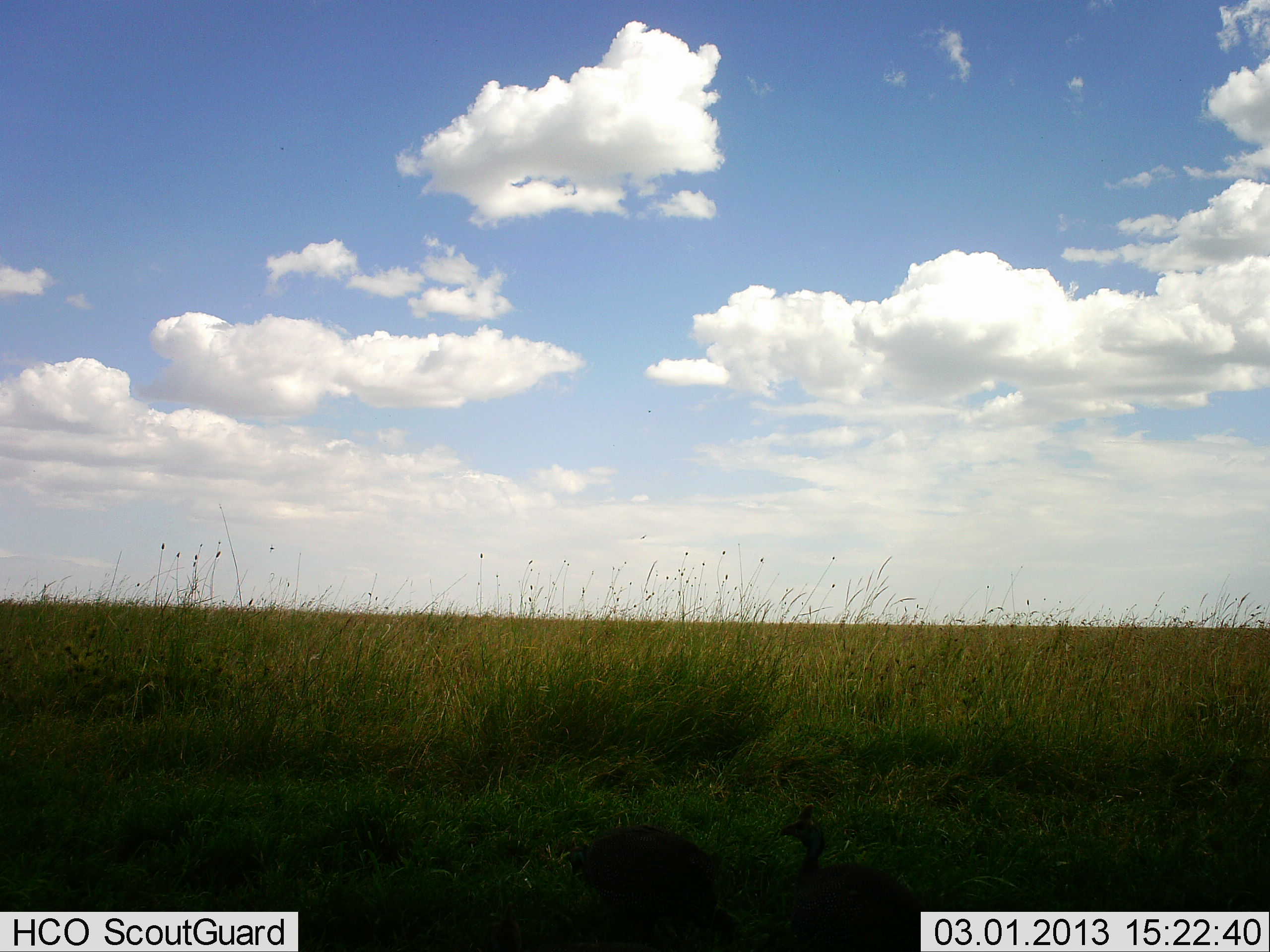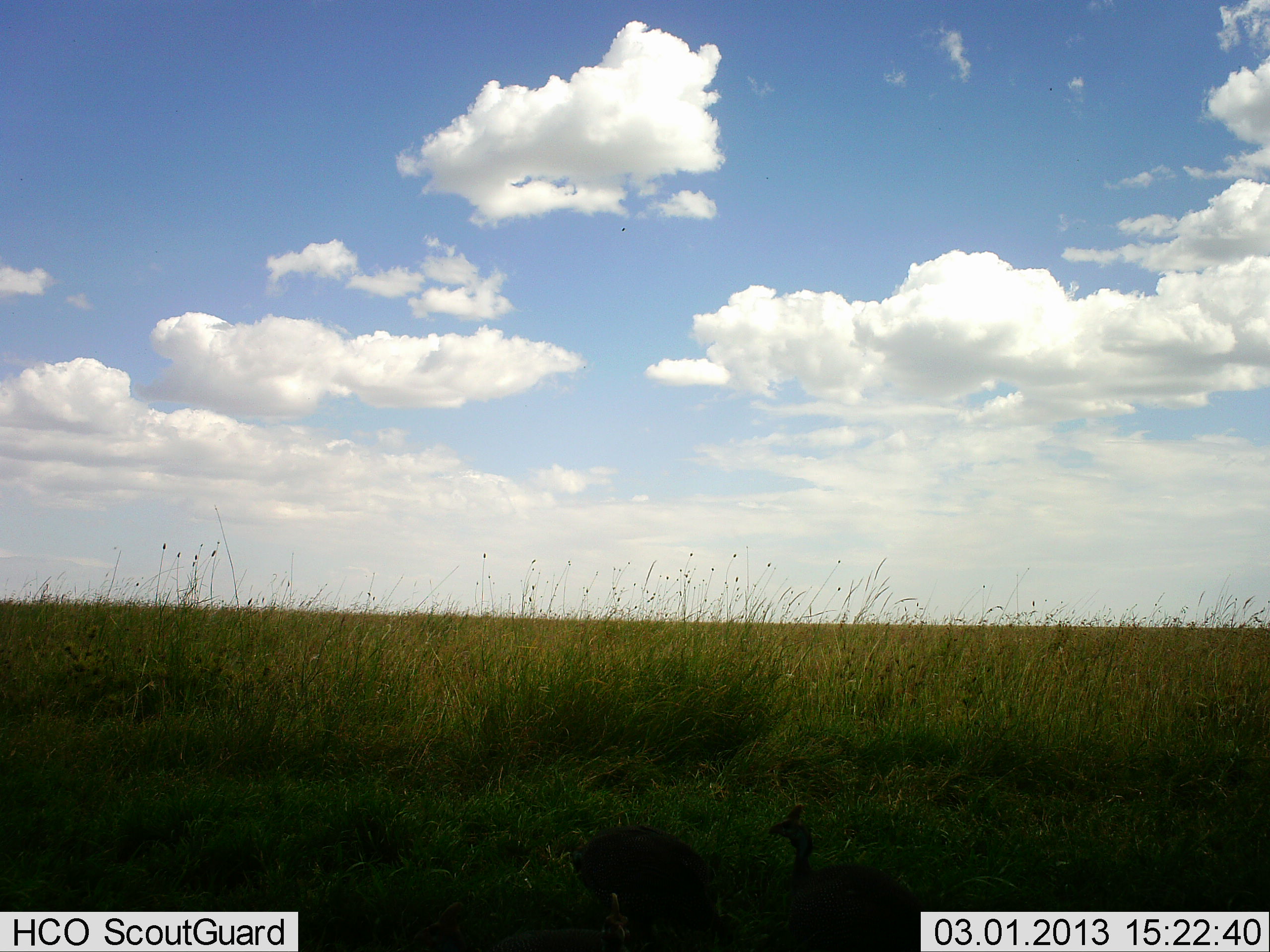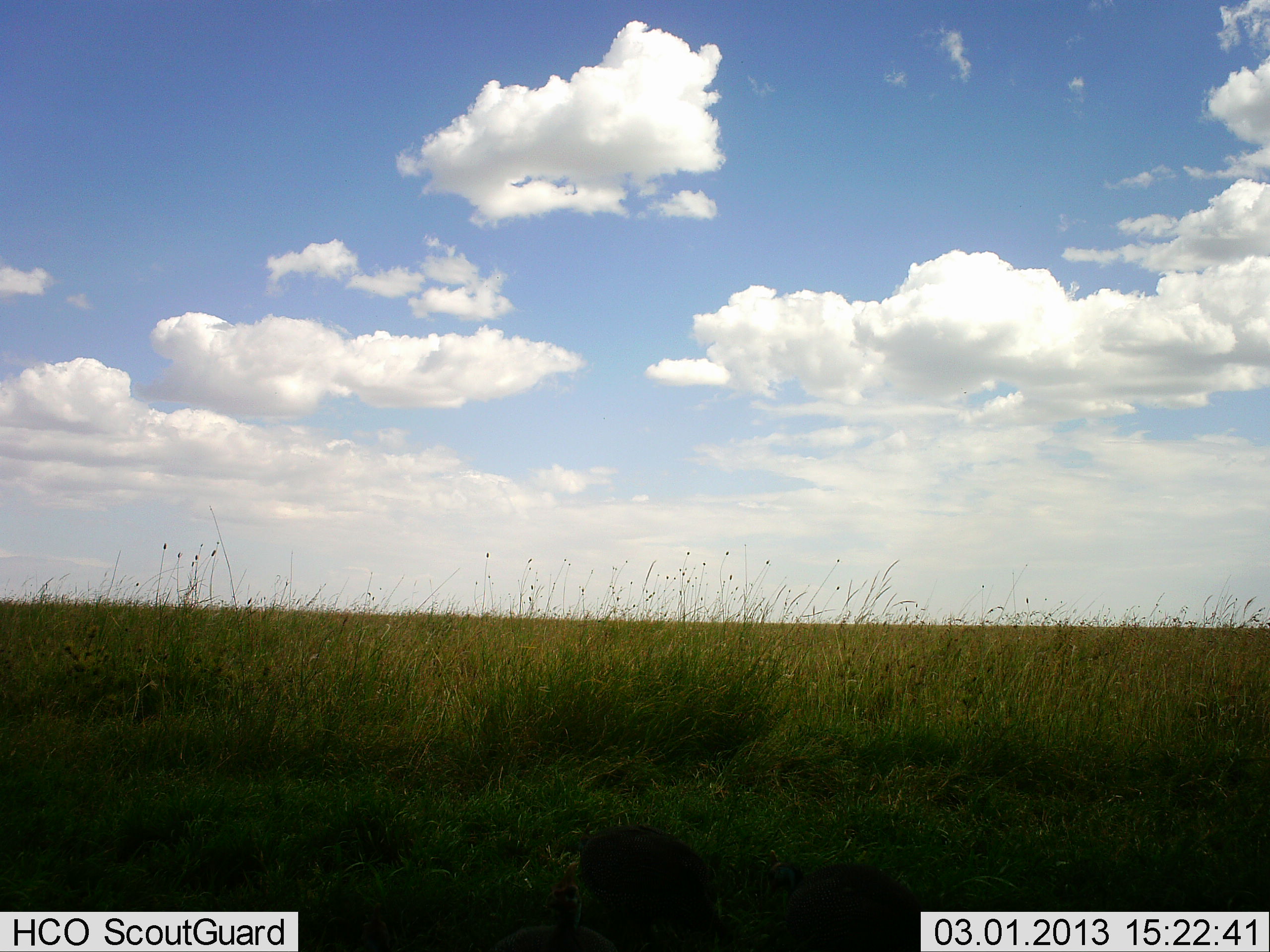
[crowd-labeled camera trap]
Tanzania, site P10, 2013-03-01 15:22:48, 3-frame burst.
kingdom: Animalia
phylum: Chordata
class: Aves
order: Galliformes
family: Numididae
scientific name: Numididae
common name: guinea fowl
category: guineafowl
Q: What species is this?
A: Guineafowl (guinea fowl) (Numididae).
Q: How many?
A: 2.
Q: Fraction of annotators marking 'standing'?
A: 53%.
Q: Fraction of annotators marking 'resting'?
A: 0%.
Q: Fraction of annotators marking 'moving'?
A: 5%.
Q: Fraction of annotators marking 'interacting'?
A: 0%.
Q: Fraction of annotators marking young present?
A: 0%.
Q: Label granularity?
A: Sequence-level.